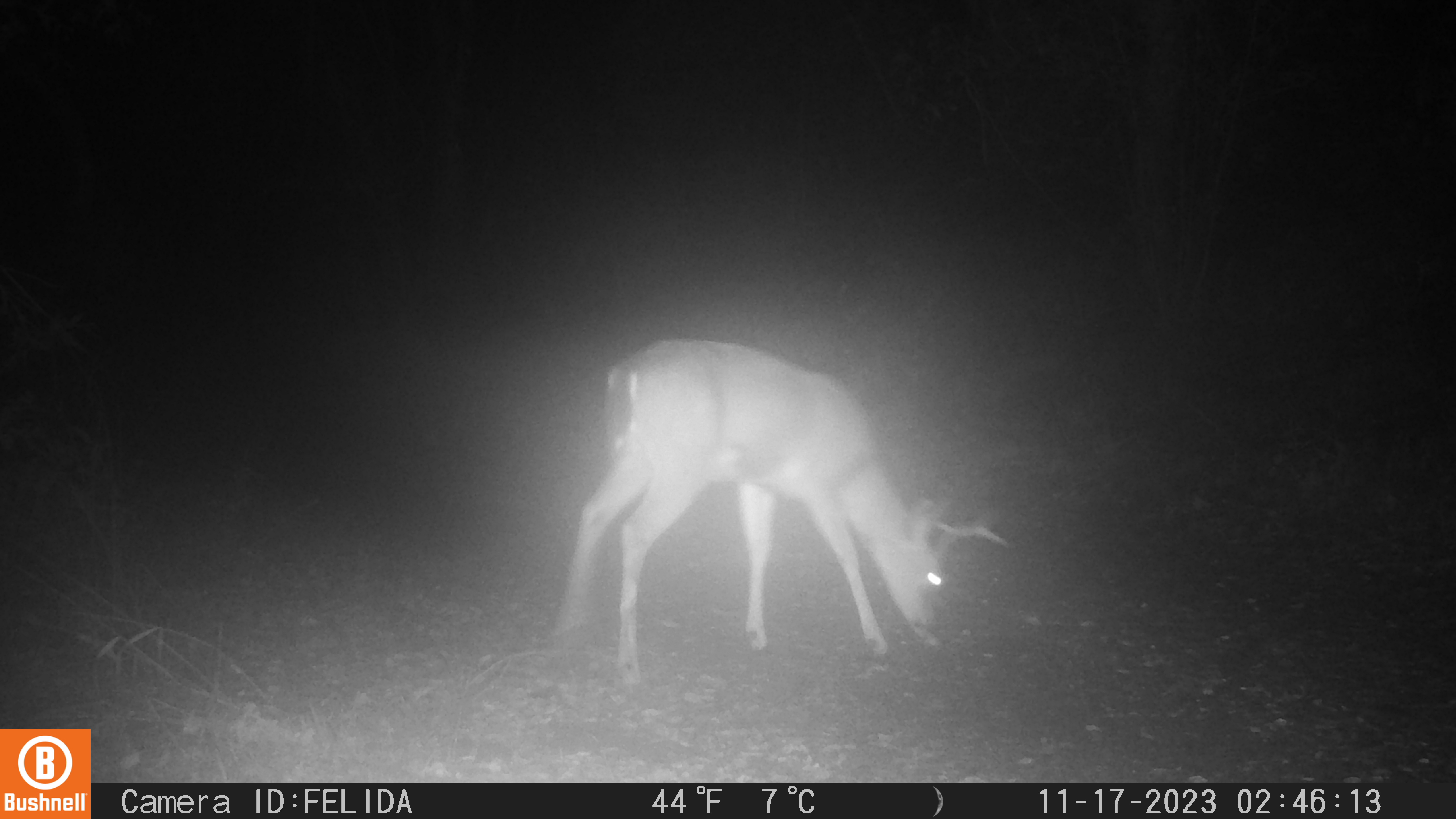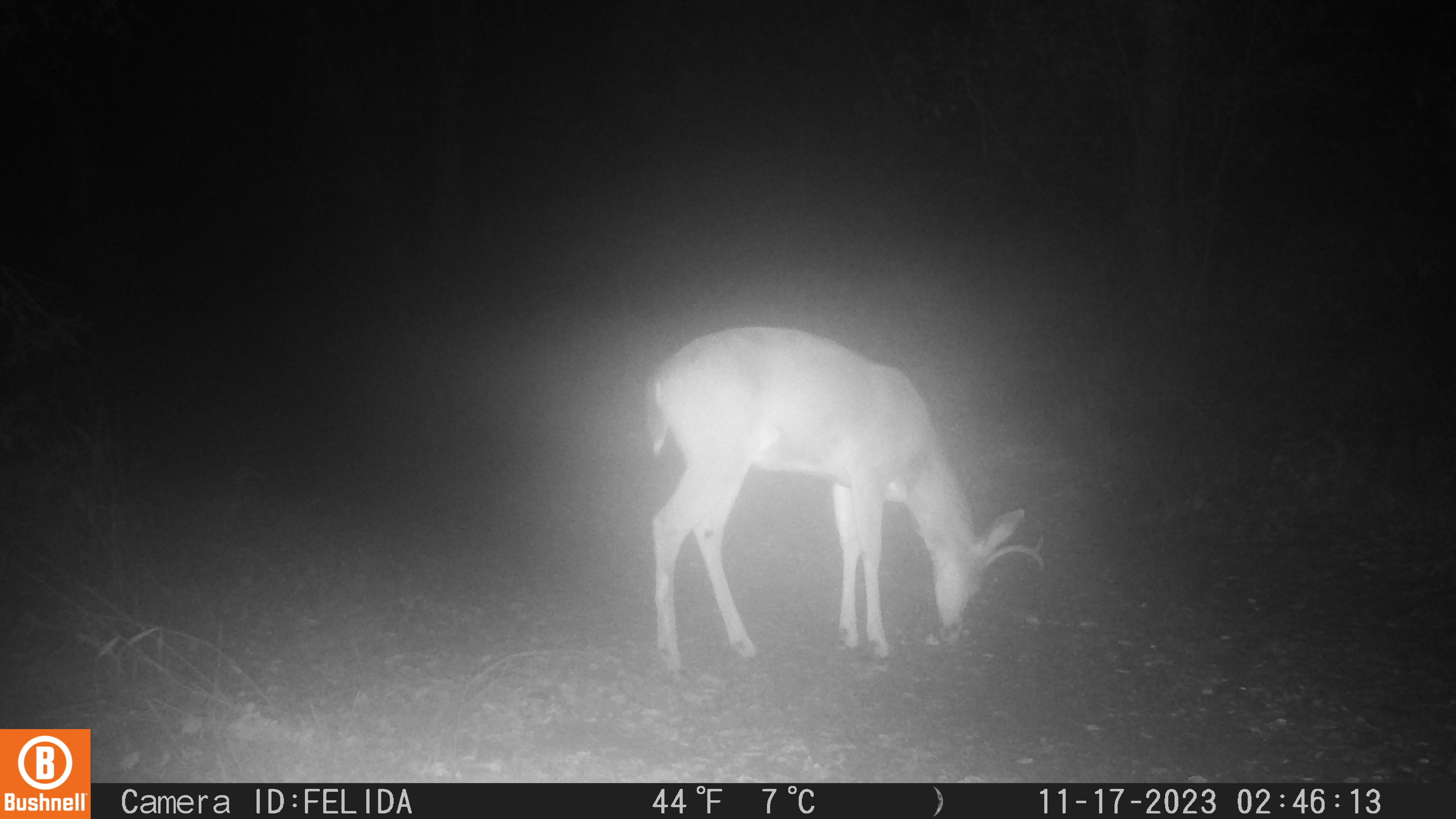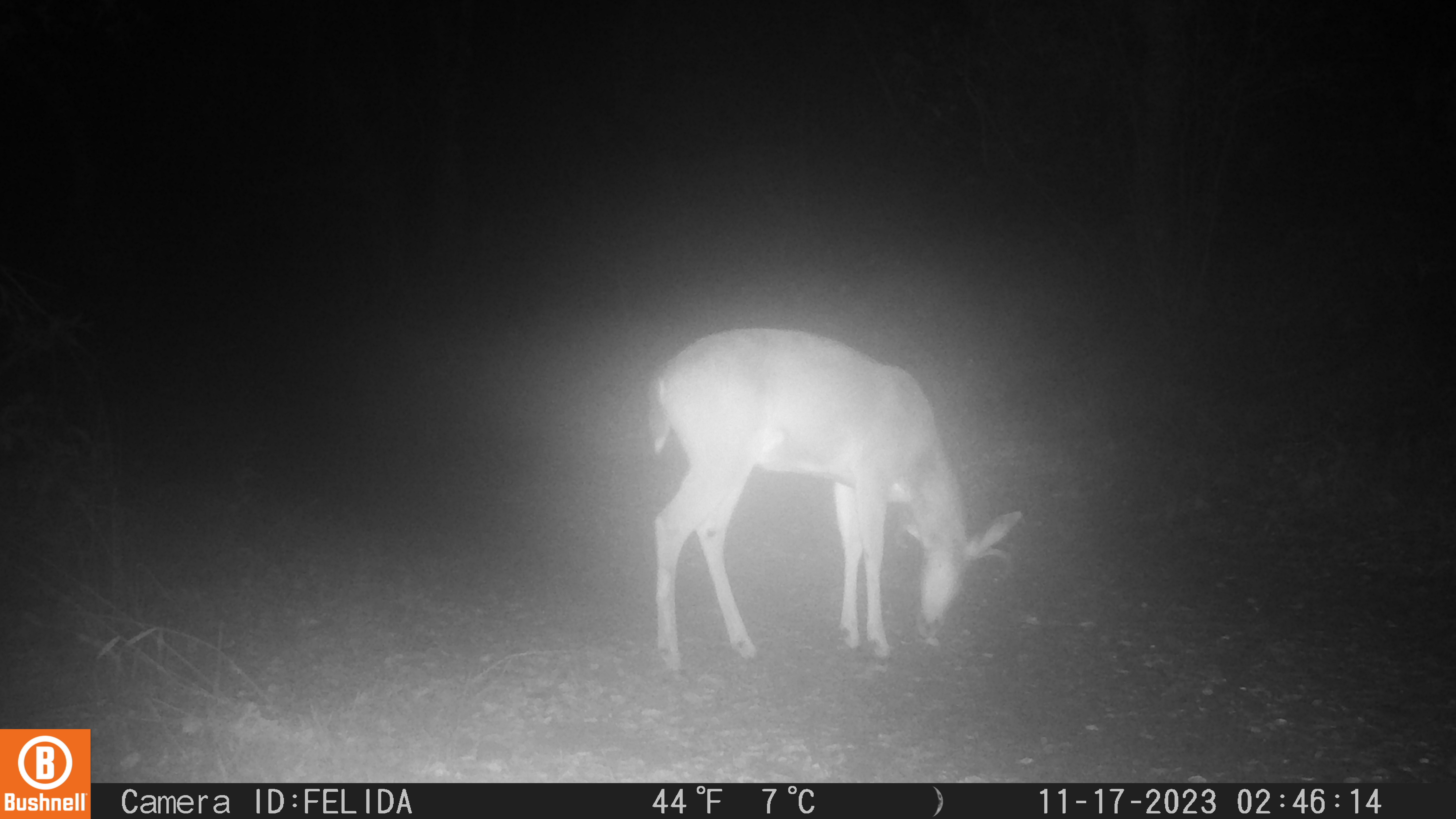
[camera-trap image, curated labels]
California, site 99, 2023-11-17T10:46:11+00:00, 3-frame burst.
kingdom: Animalia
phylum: Chordata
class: Mammalia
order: Artiodactyla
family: Cervidae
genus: Odocoileus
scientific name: Odocoileus hemionus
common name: mule deer